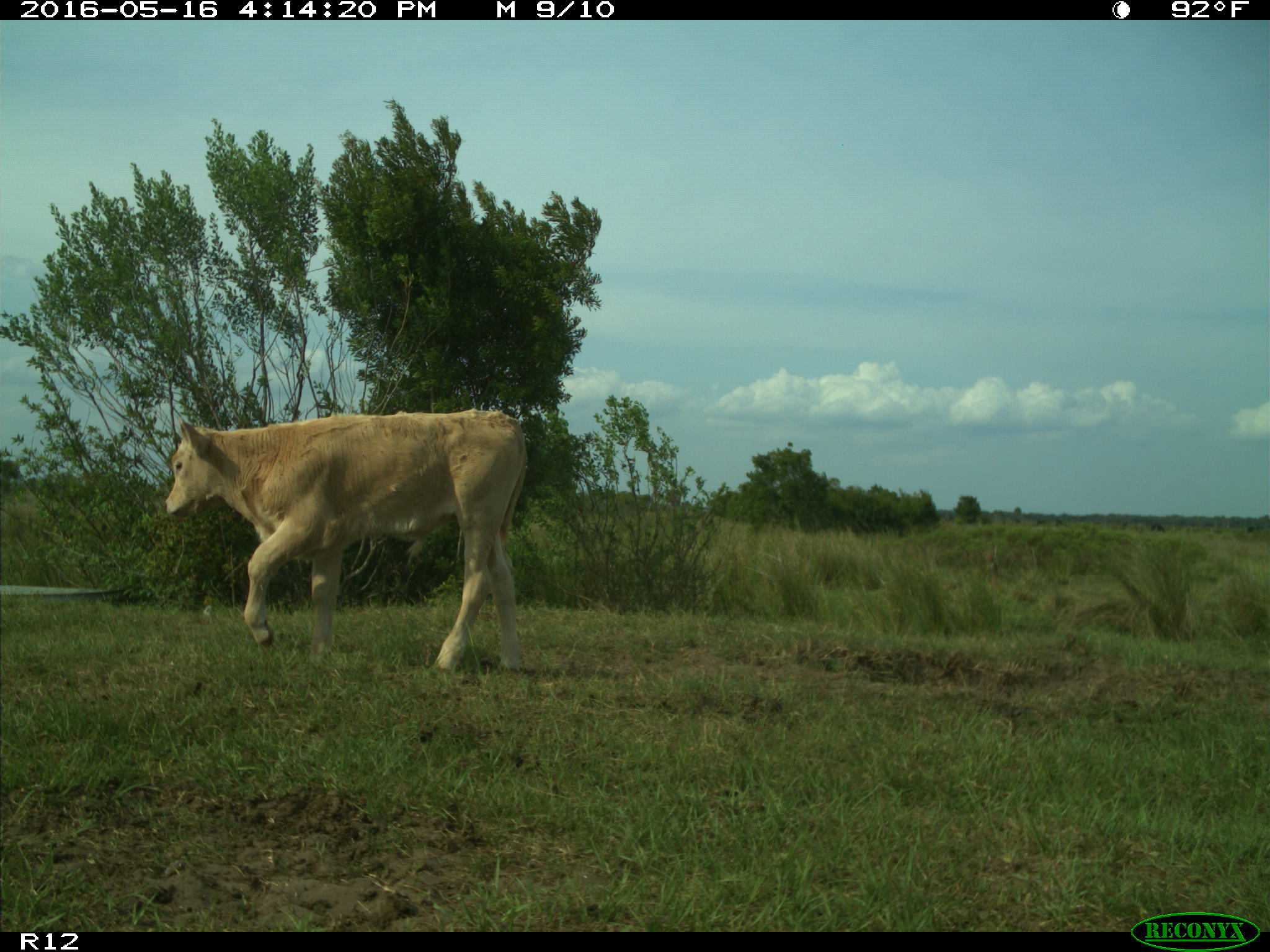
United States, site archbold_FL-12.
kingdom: Animalia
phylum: Chordata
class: Mammalia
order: Artiodactyla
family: Bovidae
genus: Bos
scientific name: Bos taurus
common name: domestic cow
Bos taurus (domestic cow).